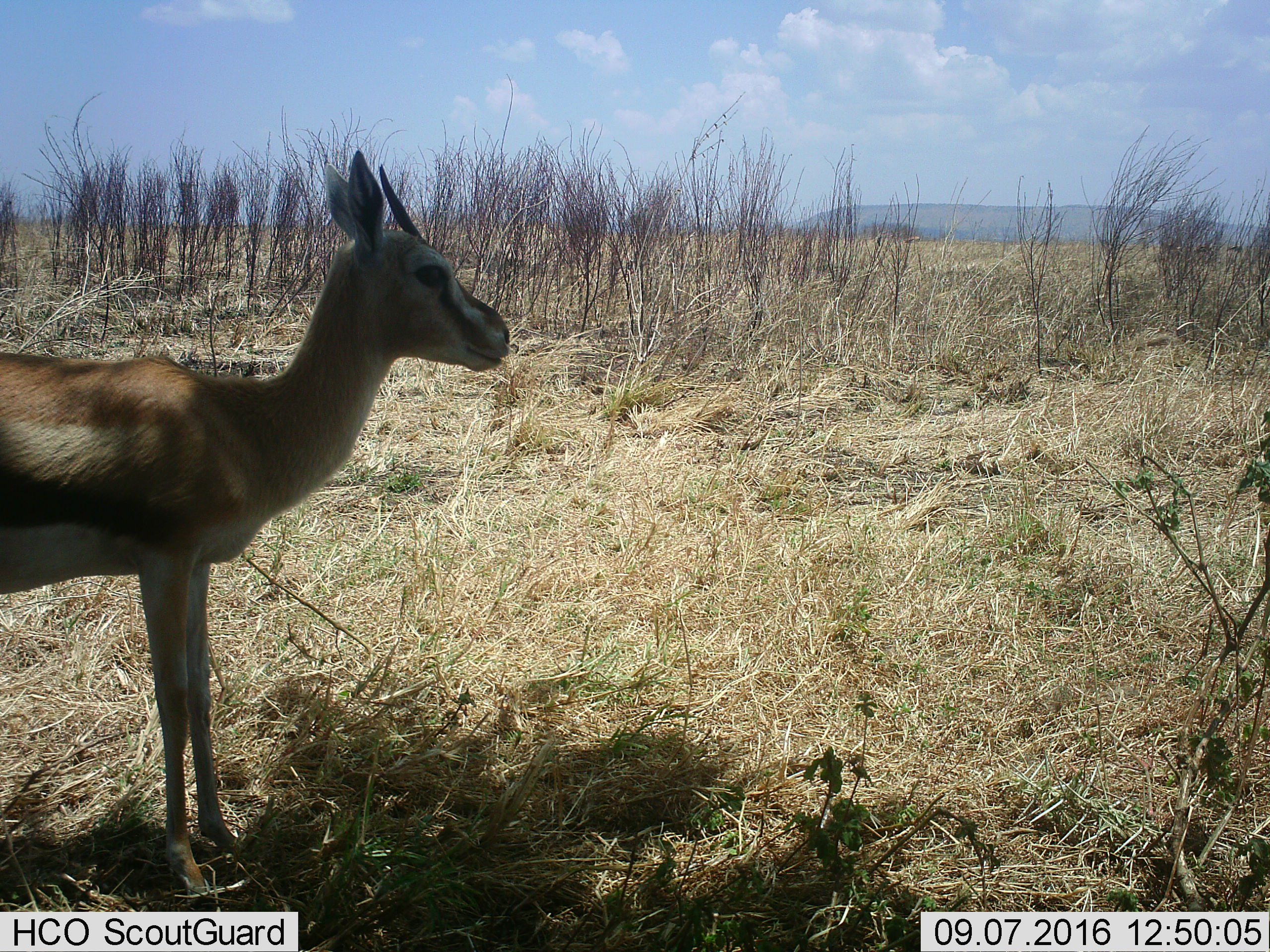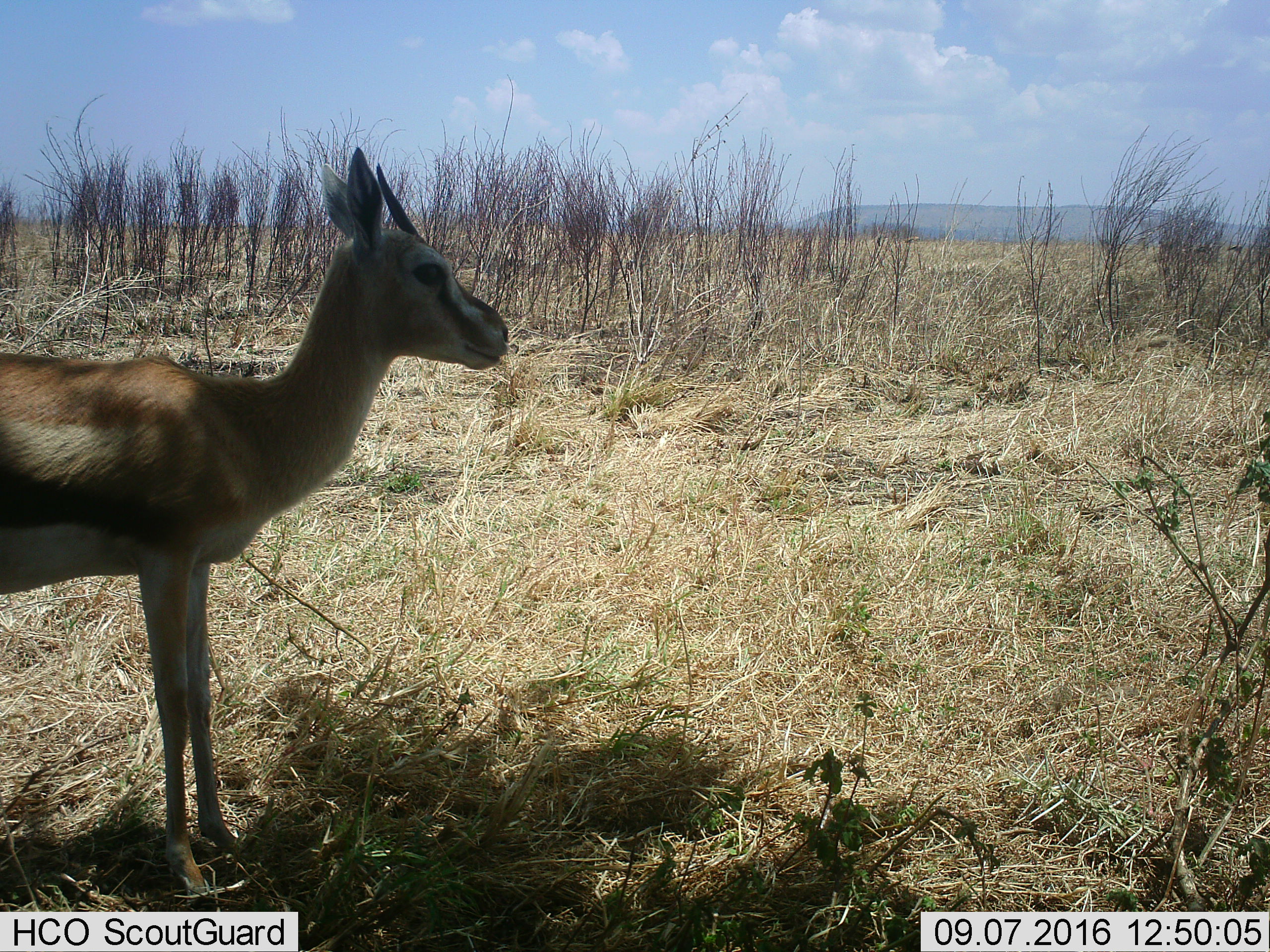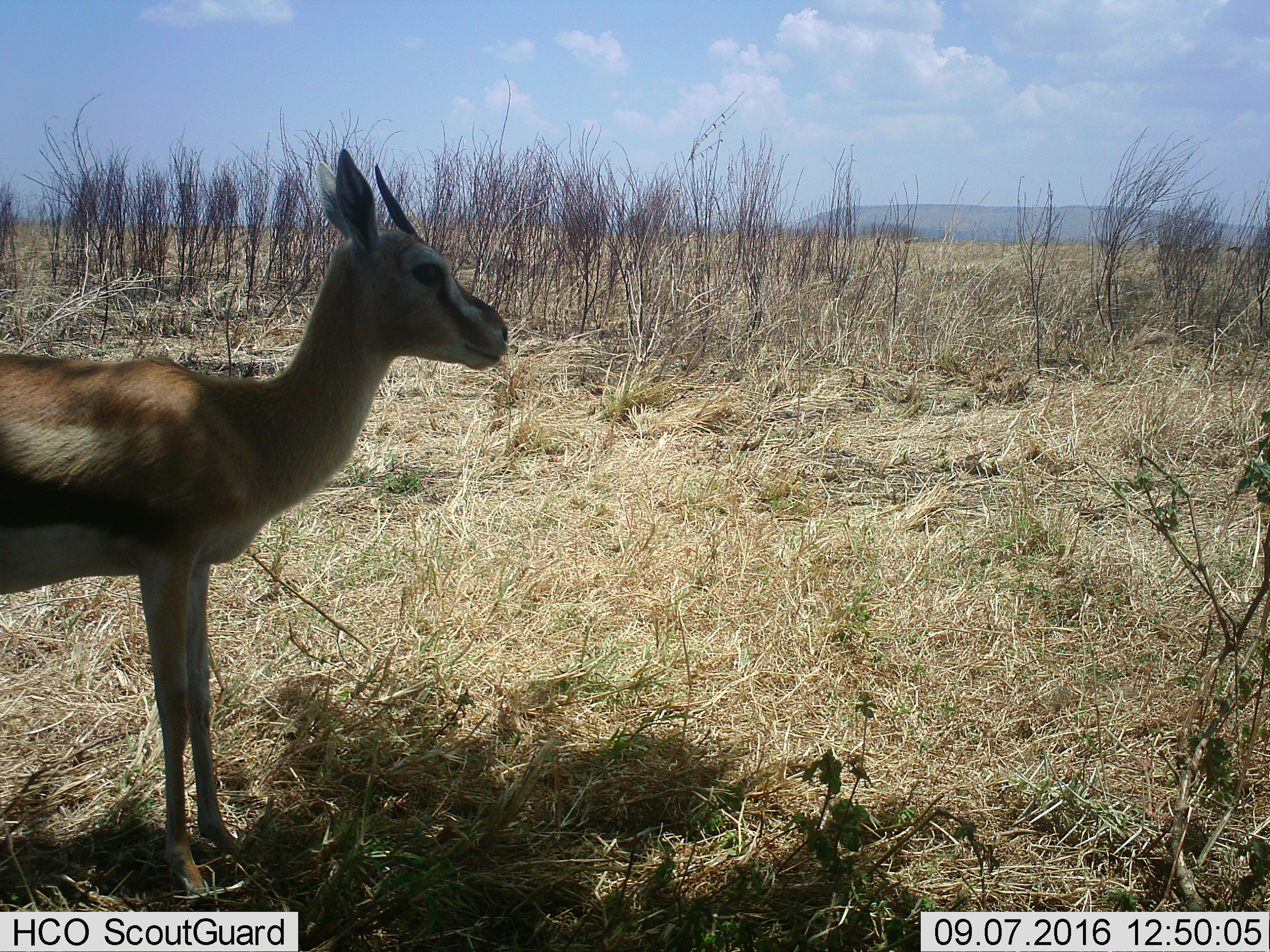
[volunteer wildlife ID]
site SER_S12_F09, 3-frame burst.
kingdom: Animalia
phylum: Chordata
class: Mammalia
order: Artiodactyla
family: Bovidae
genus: Eudorcas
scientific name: Eudorcas thomsonii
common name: thomson's gazelle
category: gazellethomsons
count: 1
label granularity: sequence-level